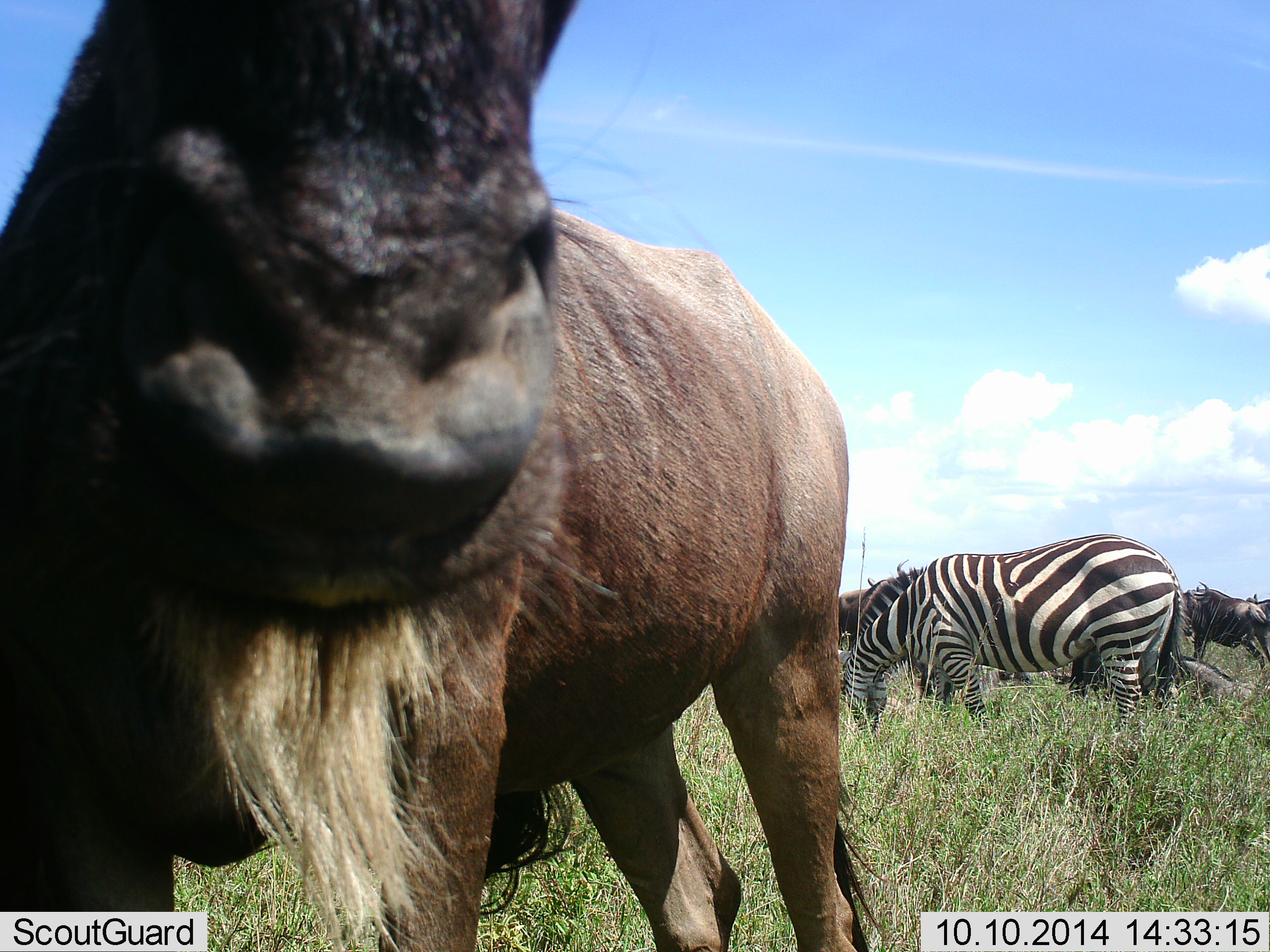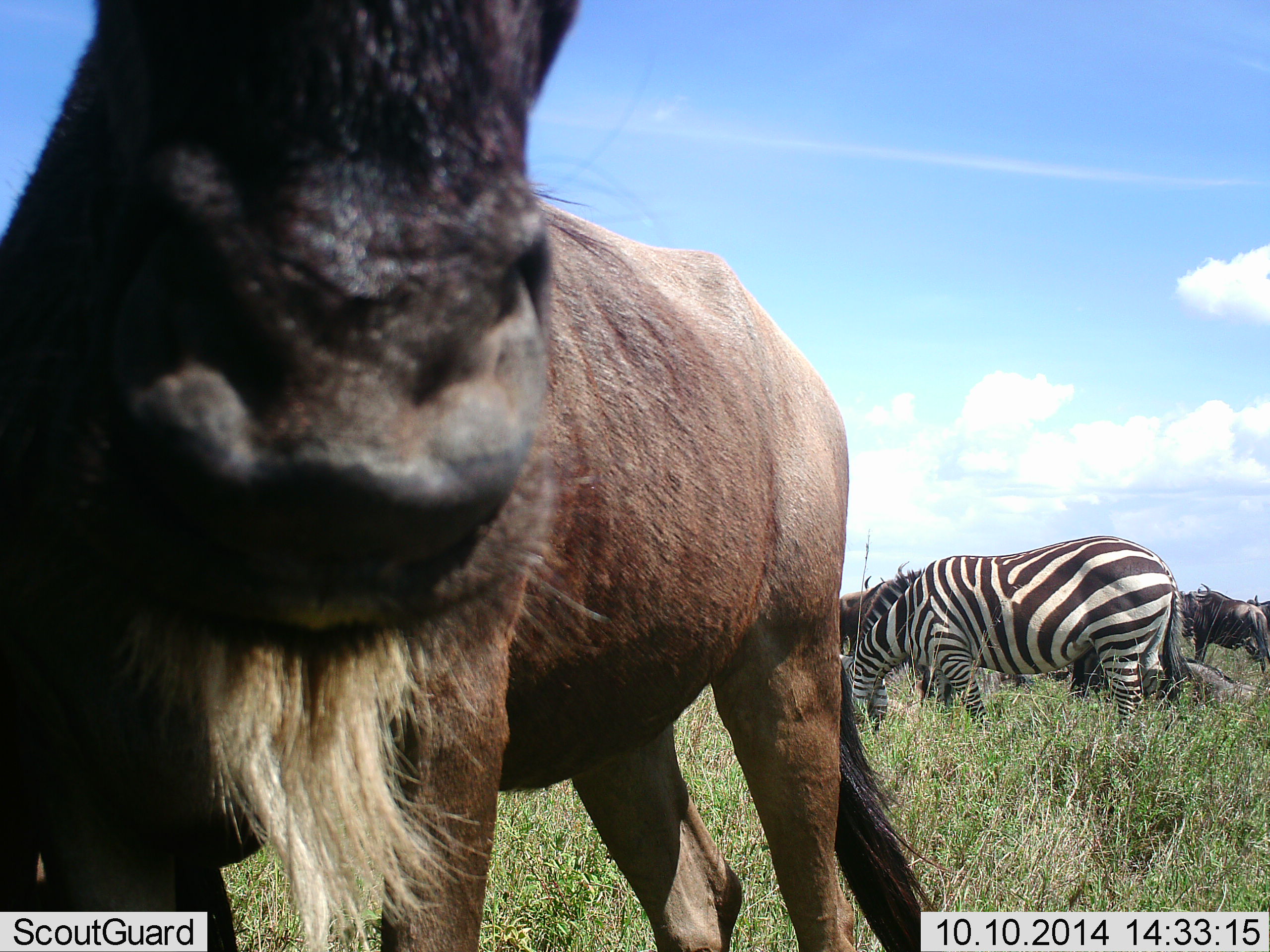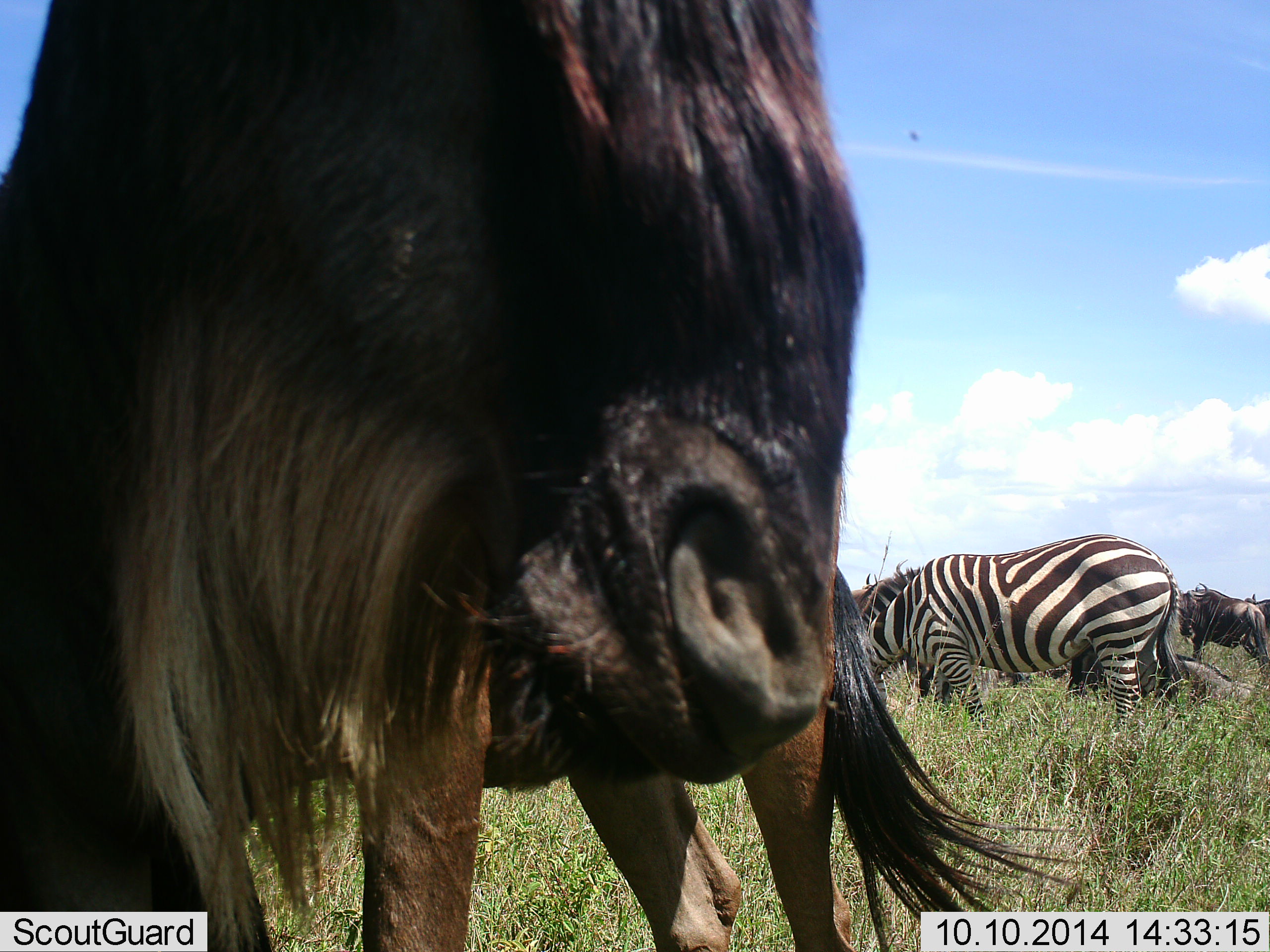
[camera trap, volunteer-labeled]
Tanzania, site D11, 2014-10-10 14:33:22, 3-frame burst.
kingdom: Animalia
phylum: Chordata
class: Mammalia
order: Artiodactyla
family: Bovidae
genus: Connochaetes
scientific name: Connochaetes taurinus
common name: blue wildebeest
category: wildebeest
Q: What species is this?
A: Wildebeest (blue wildebeest) (Connochaetes taurinus).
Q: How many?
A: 3.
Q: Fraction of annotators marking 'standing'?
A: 100%.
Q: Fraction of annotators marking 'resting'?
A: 50%.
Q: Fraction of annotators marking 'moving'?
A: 8%.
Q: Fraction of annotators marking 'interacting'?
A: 8%.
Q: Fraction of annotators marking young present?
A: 0%.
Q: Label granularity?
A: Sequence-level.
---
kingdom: Animalia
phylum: Chordata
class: Mammalia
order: Perissodactyla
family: Equidae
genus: Equus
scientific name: Equus quagga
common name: plains zebra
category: zebra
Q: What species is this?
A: Zebra (plains zebra) (Equus quagga).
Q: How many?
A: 1.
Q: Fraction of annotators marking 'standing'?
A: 30%.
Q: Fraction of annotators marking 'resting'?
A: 0%.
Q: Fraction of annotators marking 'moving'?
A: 0%.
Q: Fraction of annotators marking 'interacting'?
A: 0%.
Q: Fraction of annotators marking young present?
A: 0%.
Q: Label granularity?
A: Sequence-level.